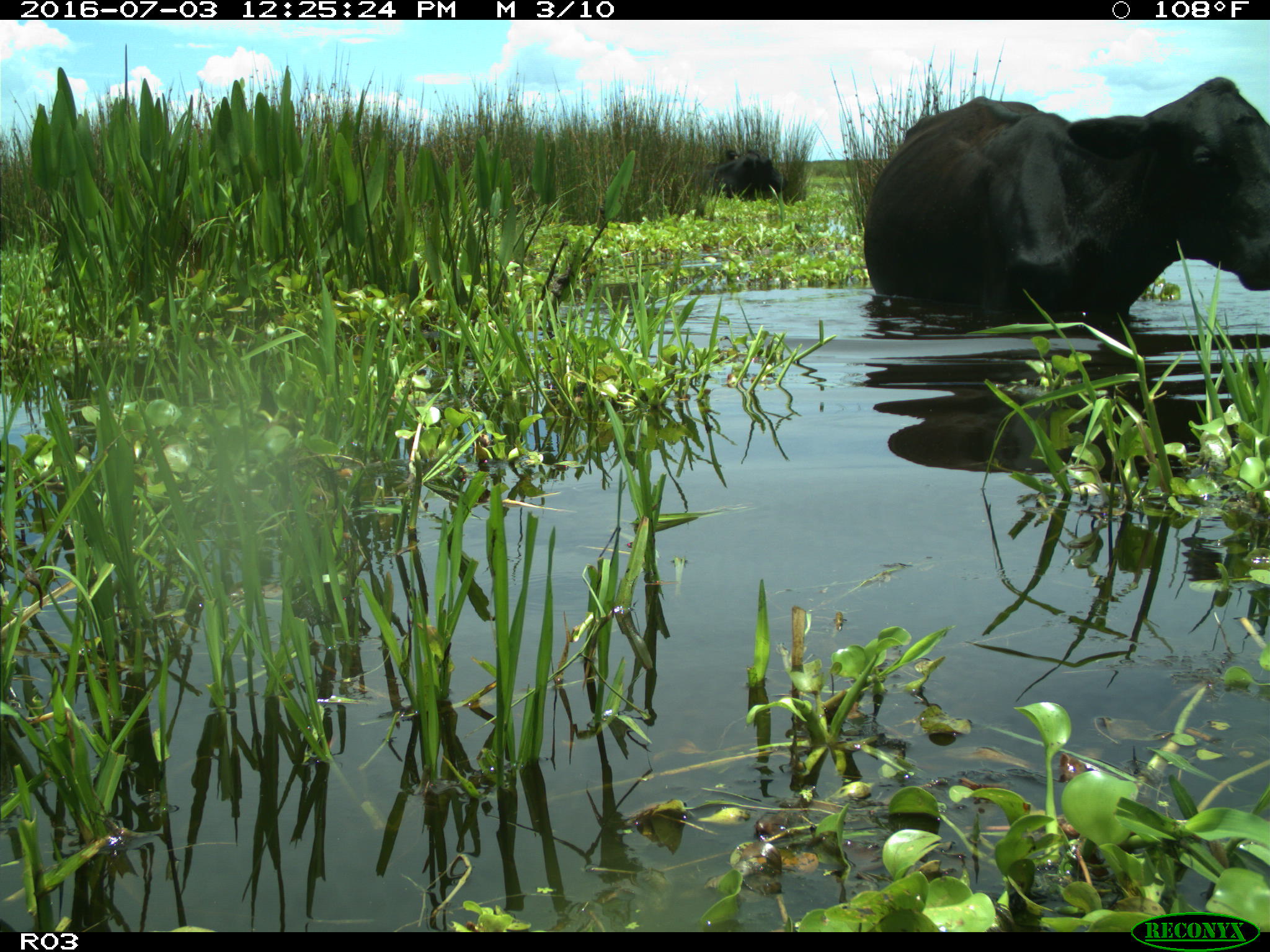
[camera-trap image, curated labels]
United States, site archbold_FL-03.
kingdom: Animalia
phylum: Chordata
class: Mammalia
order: Artiodactyla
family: Bovidae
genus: Bos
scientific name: Bos taurus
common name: domestic cow